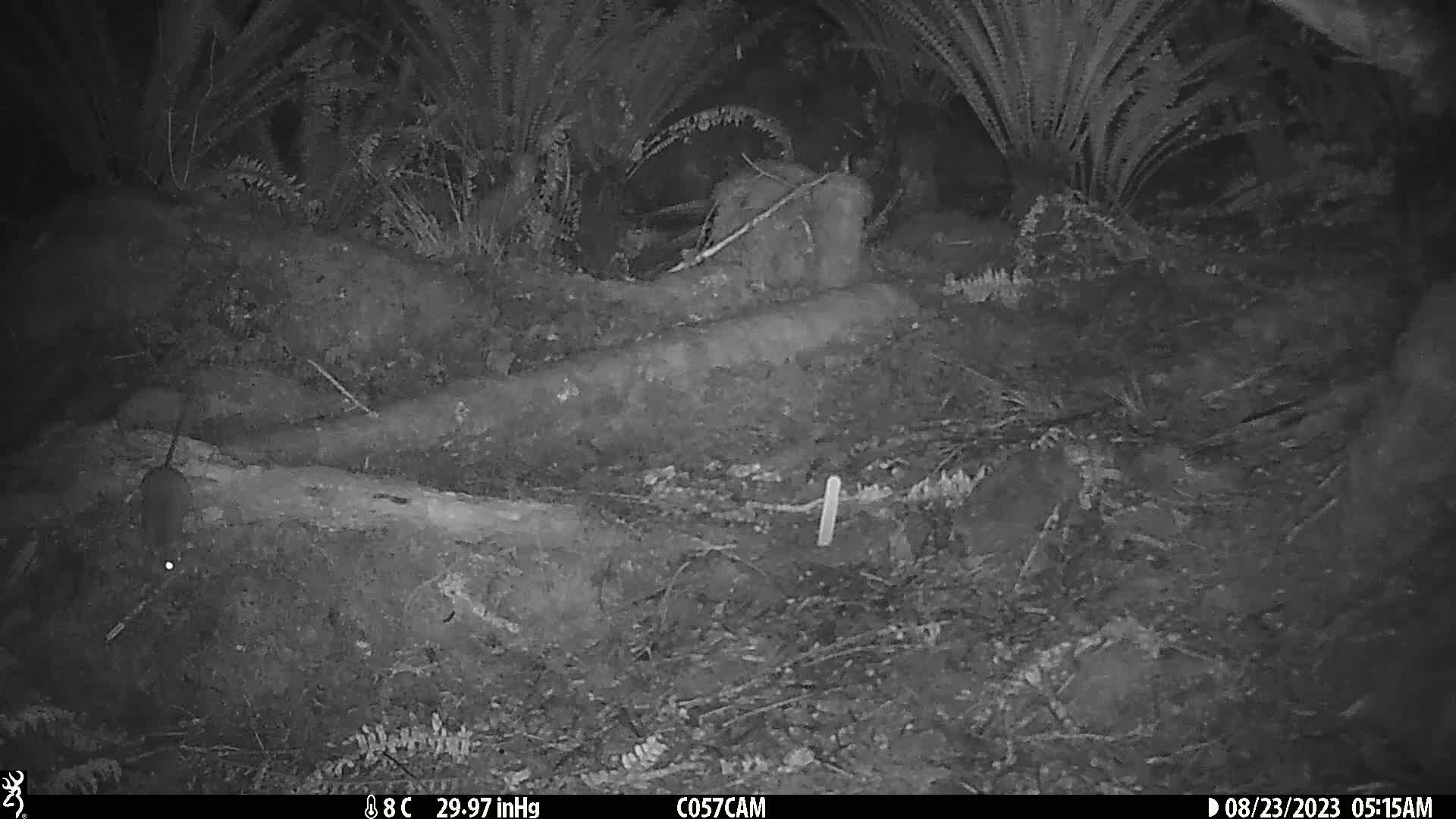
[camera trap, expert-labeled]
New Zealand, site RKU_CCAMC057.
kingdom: Animalia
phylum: Chordata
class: Mammalia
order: Rodentia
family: Muridae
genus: Rattus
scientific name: Rattus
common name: rat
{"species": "rat (Rattus)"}